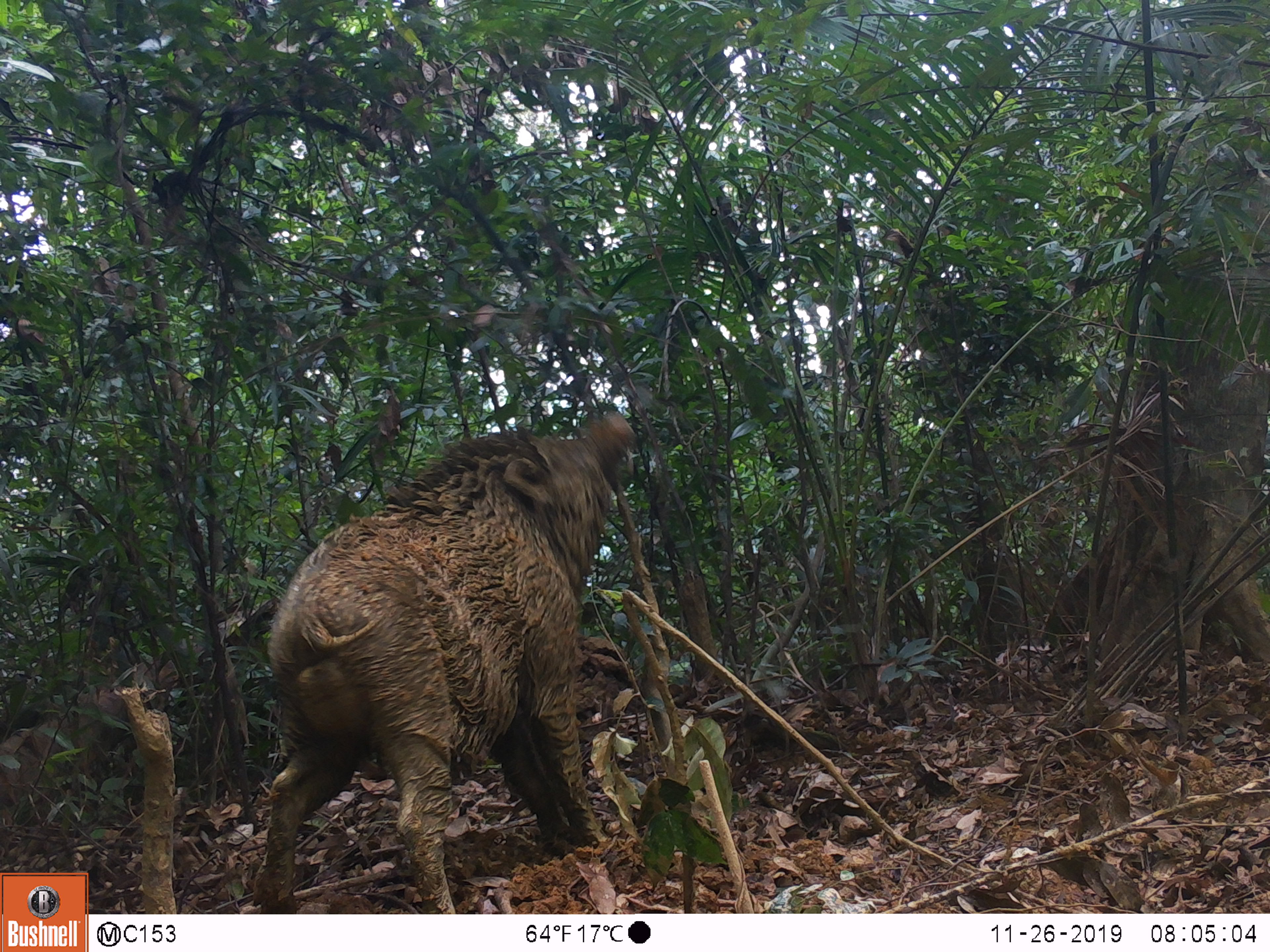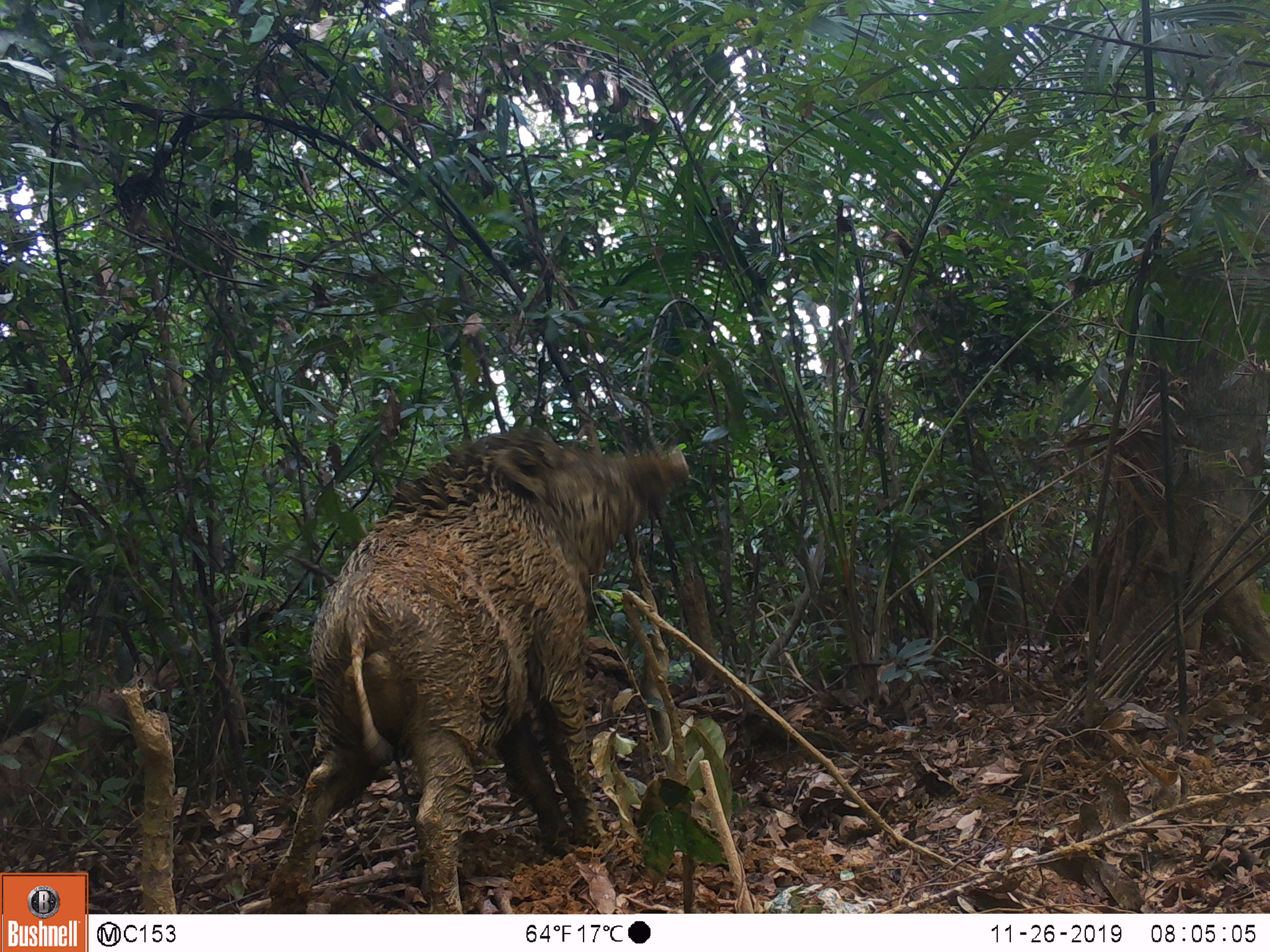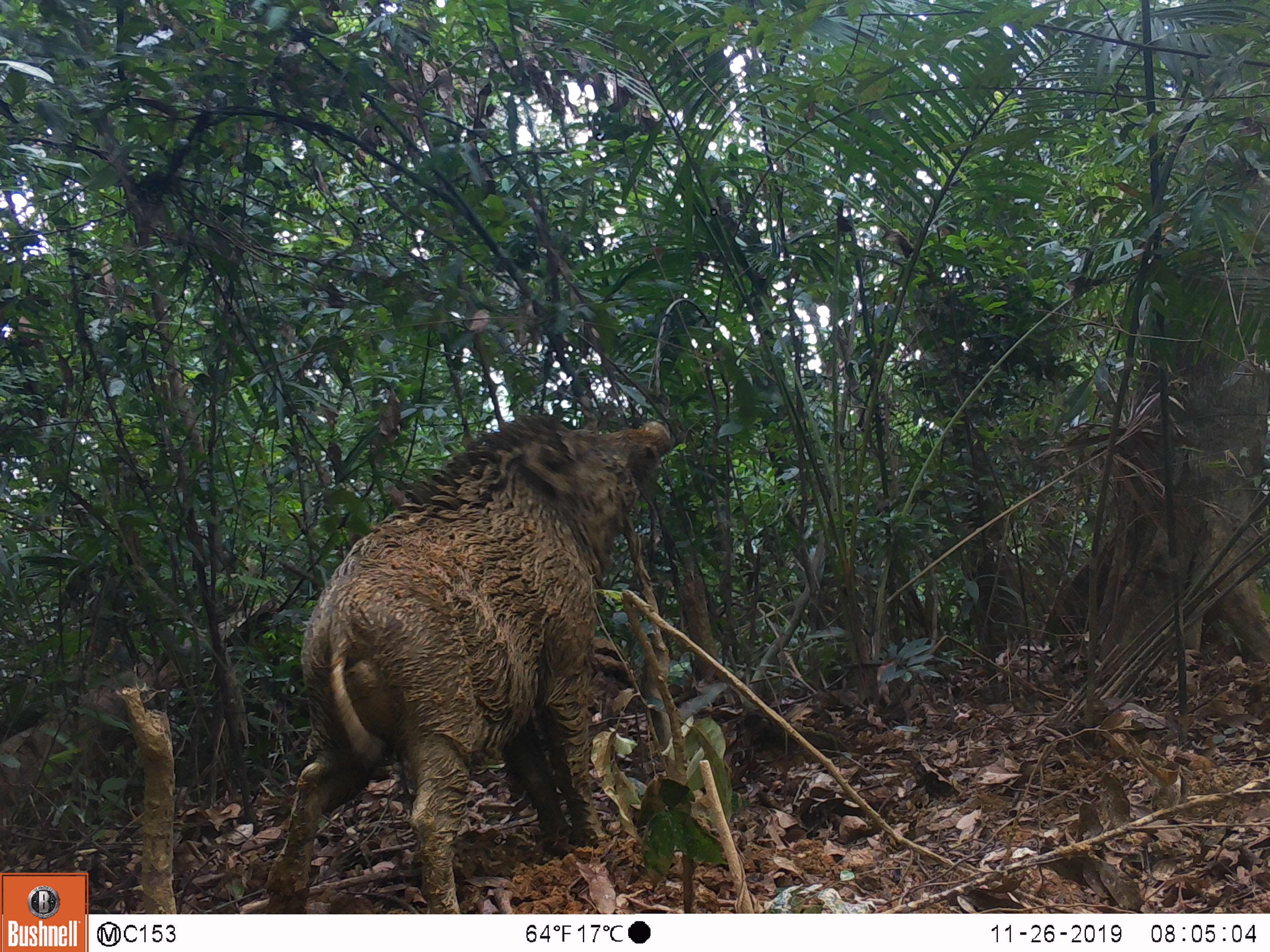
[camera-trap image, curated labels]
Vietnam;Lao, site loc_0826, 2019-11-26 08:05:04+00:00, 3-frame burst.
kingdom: Animalia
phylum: Chordata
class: Mammalia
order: Artiodactyla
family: Suidae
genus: Sus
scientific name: Sus scrofa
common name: eurasian wild pig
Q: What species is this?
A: Eurasian wild pig (Sus scrofa).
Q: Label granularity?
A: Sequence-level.